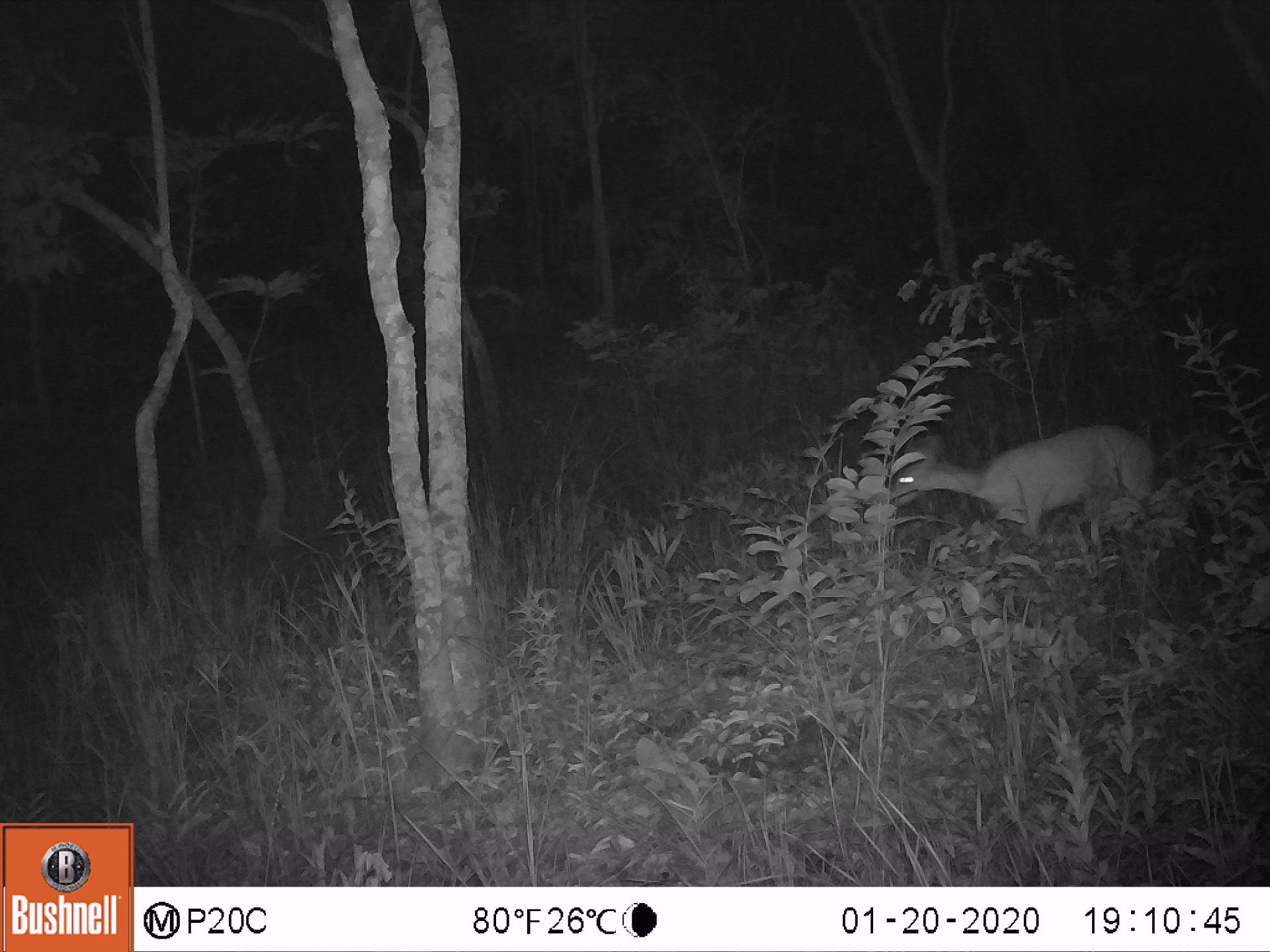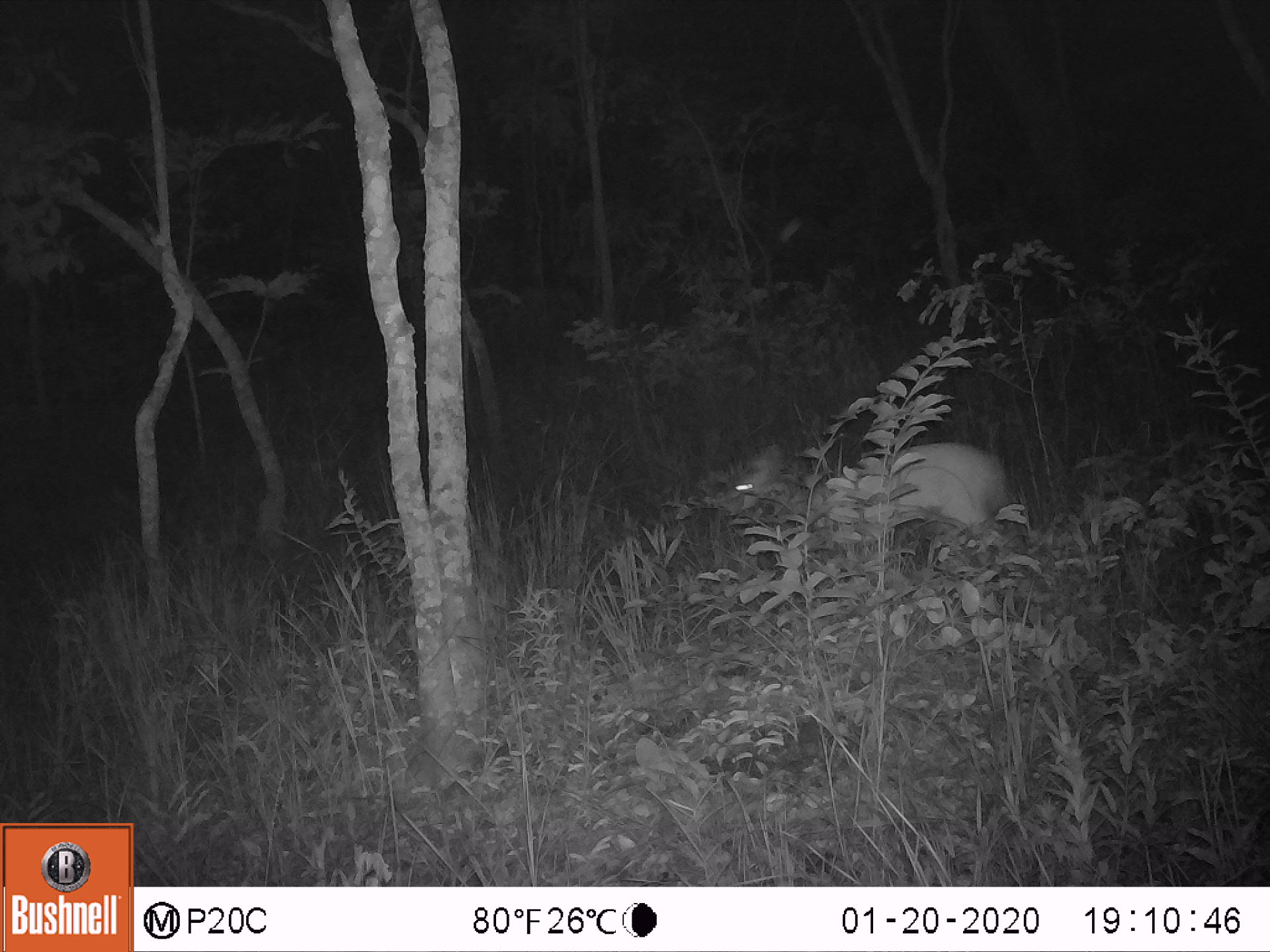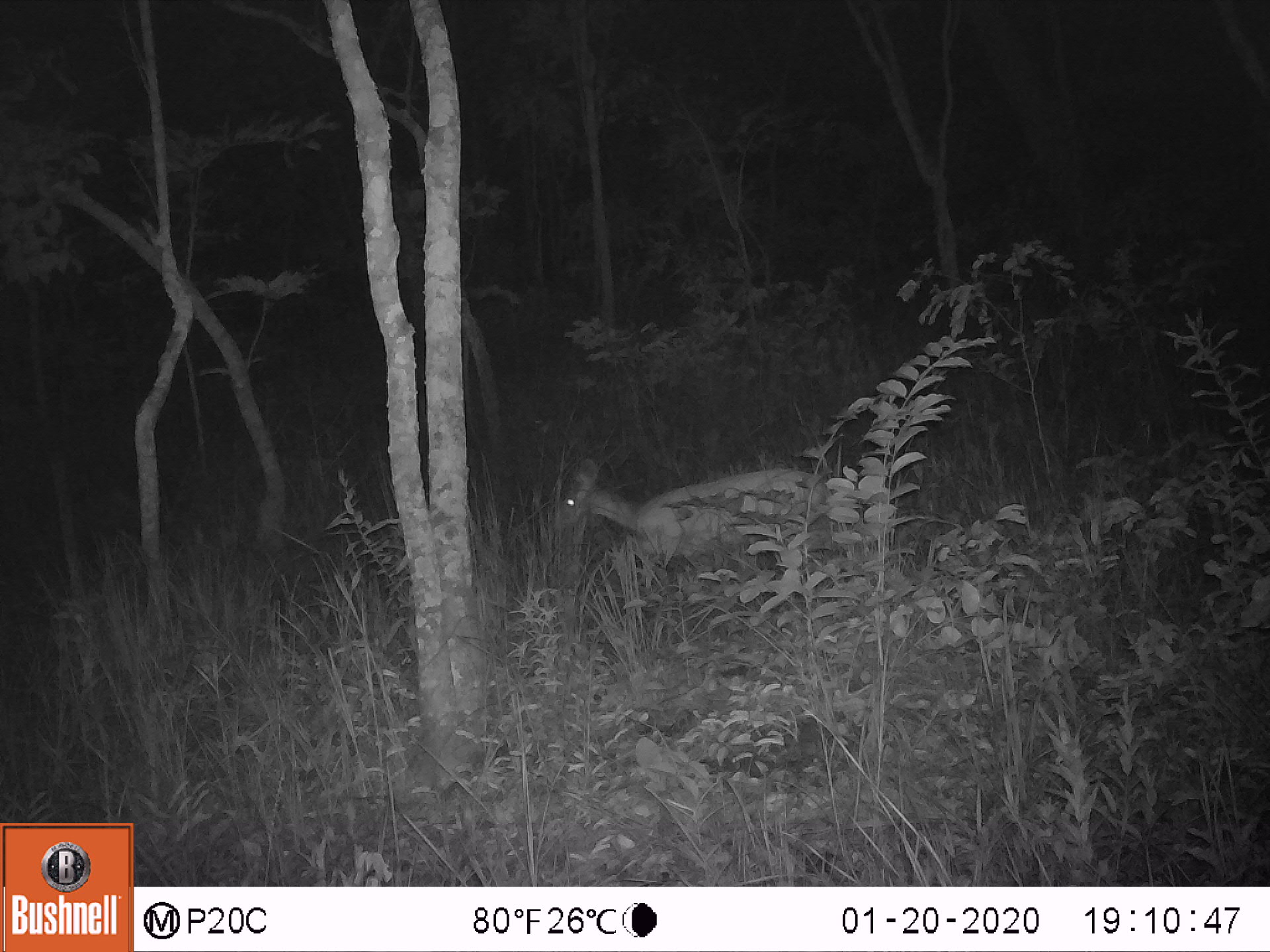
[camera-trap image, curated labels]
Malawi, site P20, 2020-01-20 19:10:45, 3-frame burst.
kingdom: Animalia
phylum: Chordata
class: Mammalia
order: Artiodactyla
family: Bovidae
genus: Redunca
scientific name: Redunca arundinum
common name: southern reedbuck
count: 1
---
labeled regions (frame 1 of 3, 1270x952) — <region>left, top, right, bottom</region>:
southern reedbuck: <region>894, 410, 1174, 570</region>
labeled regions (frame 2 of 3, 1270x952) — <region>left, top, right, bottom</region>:
southern reedbuck: <region>708, 441, 1022, 558</region>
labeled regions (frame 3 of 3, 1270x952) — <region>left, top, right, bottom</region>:
southern reedbuck: <region>540, 458, 840, 566</region>